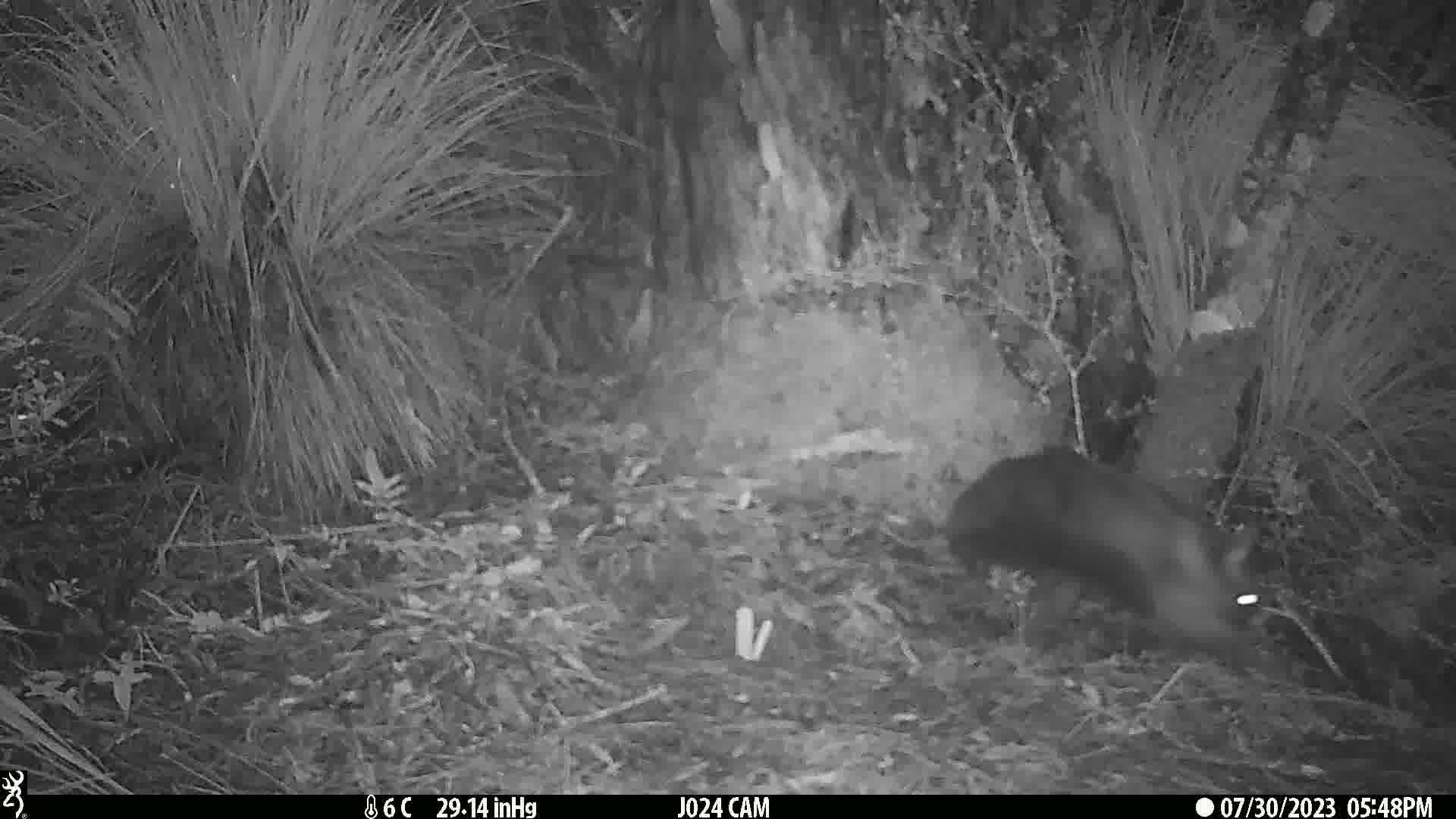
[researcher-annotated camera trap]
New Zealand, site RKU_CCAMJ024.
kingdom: Animalia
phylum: Chordata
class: Mammalia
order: Diprotodontia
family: Phalangeridae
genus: Trichosurus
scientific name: Trichosurus vulpecula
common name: common brushtail possum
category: possum